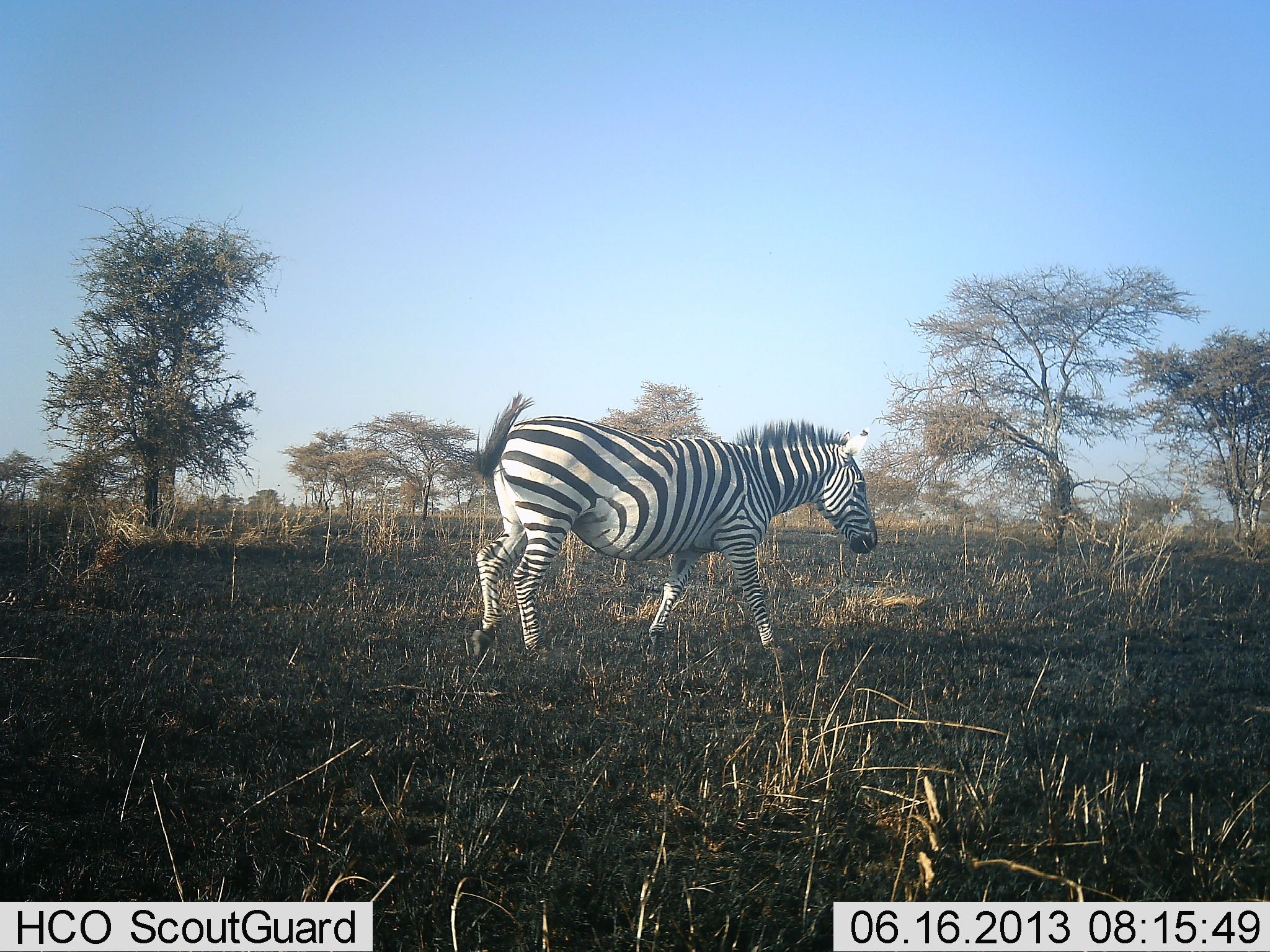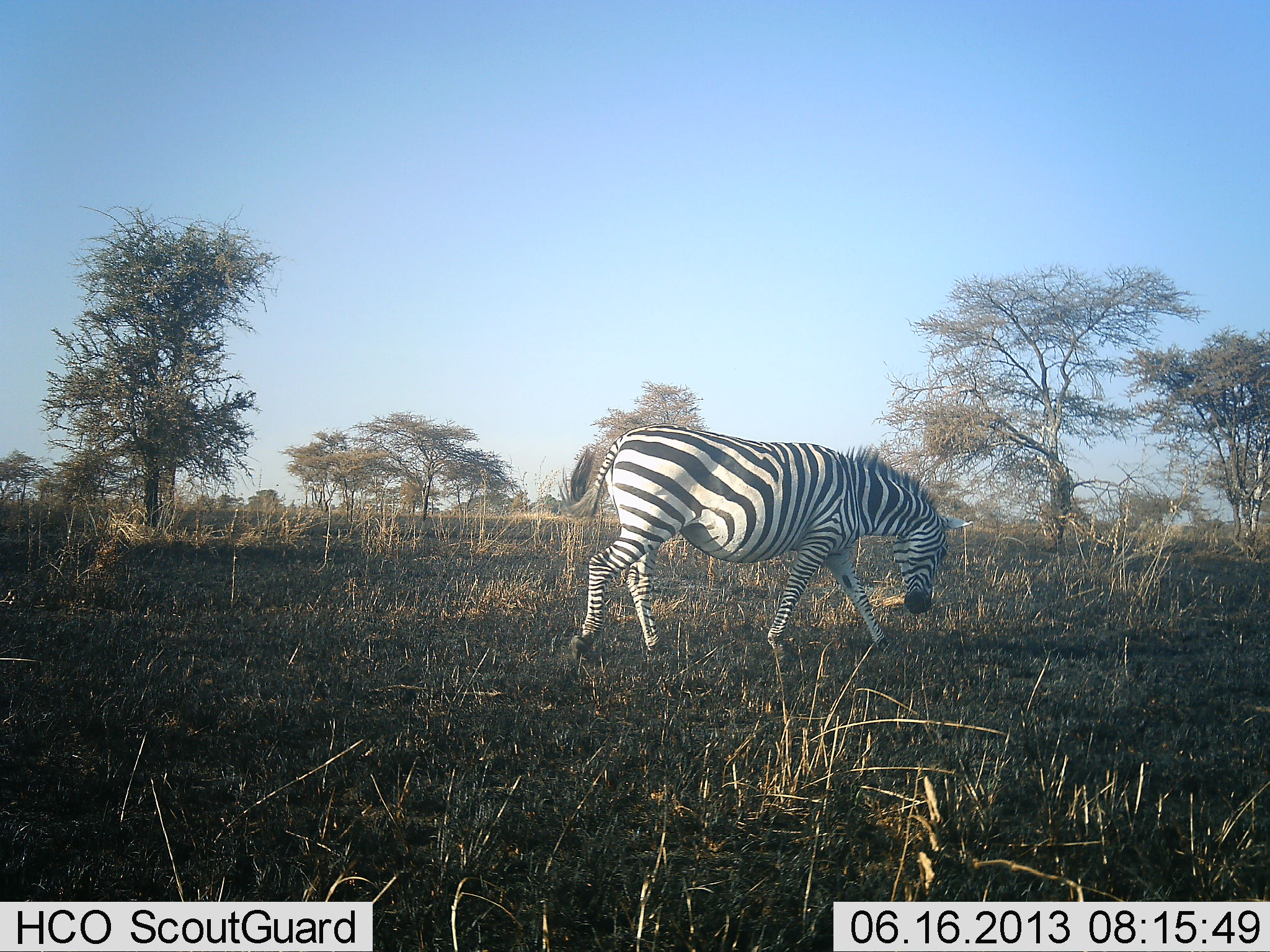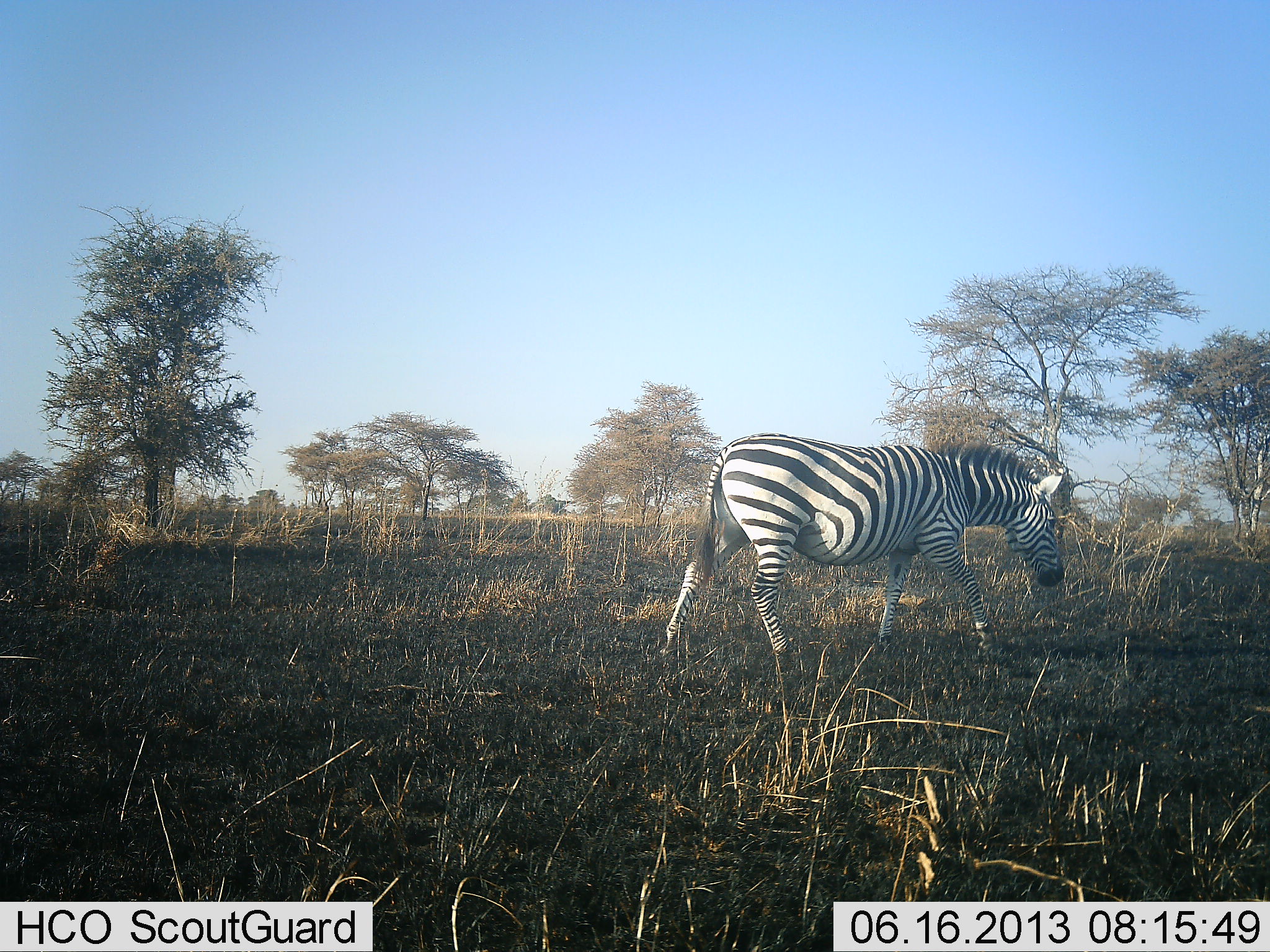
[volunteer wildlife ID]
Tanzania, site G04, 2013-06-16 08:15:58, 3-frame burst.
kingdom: Animalia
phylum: Chordata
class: Mammalia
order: Perissodactyla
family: Equidae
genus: Equus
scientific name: Equus quagga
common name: plains zebra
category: zebra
Zebra (plains zebra) (Equus quagga), count 1. Behavior (volunteer vote fractions): standing 14%, resting 0%, moving 72%, interacting 0%. Young present (vote fraction): 0%. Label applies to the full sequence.